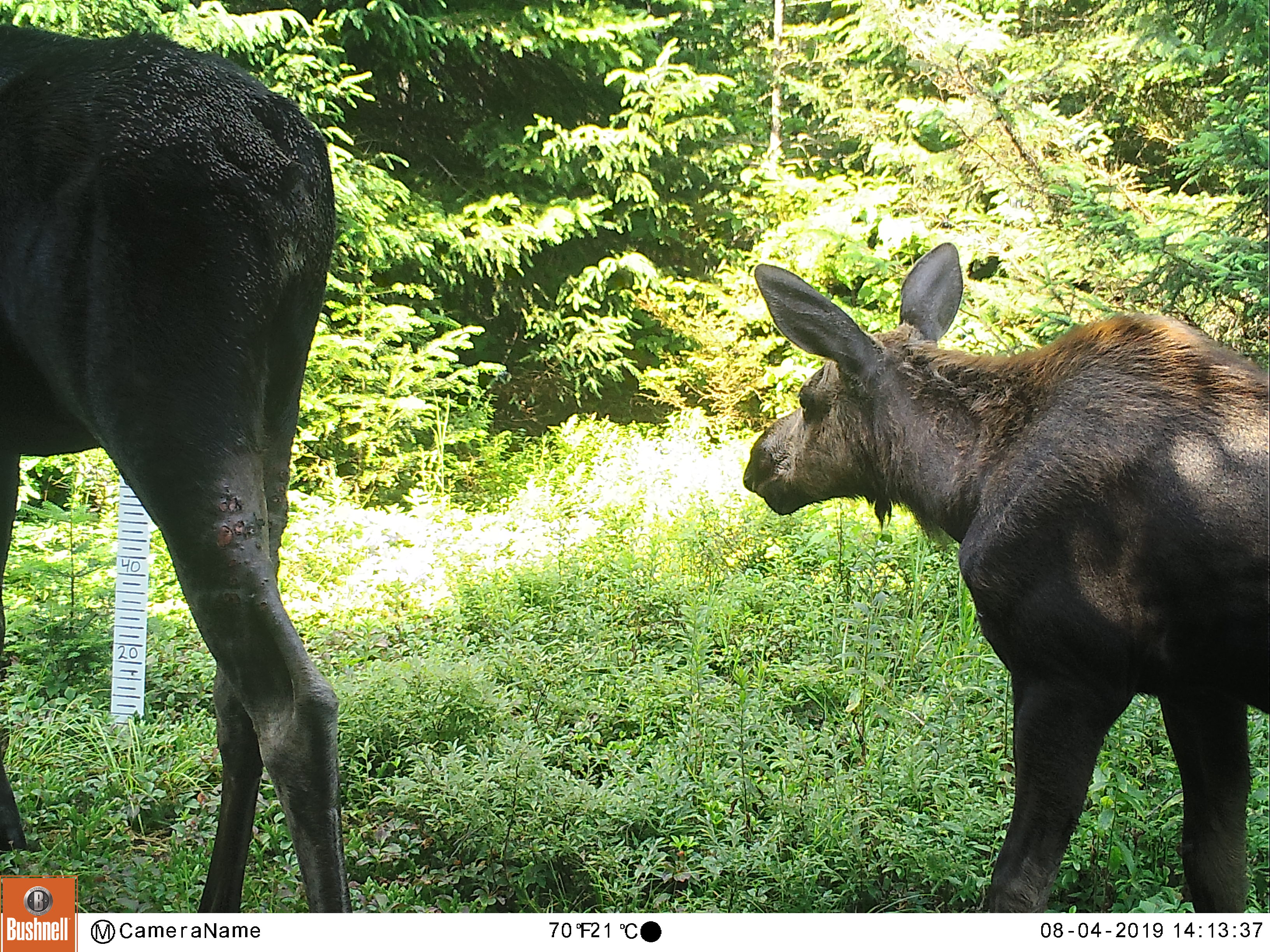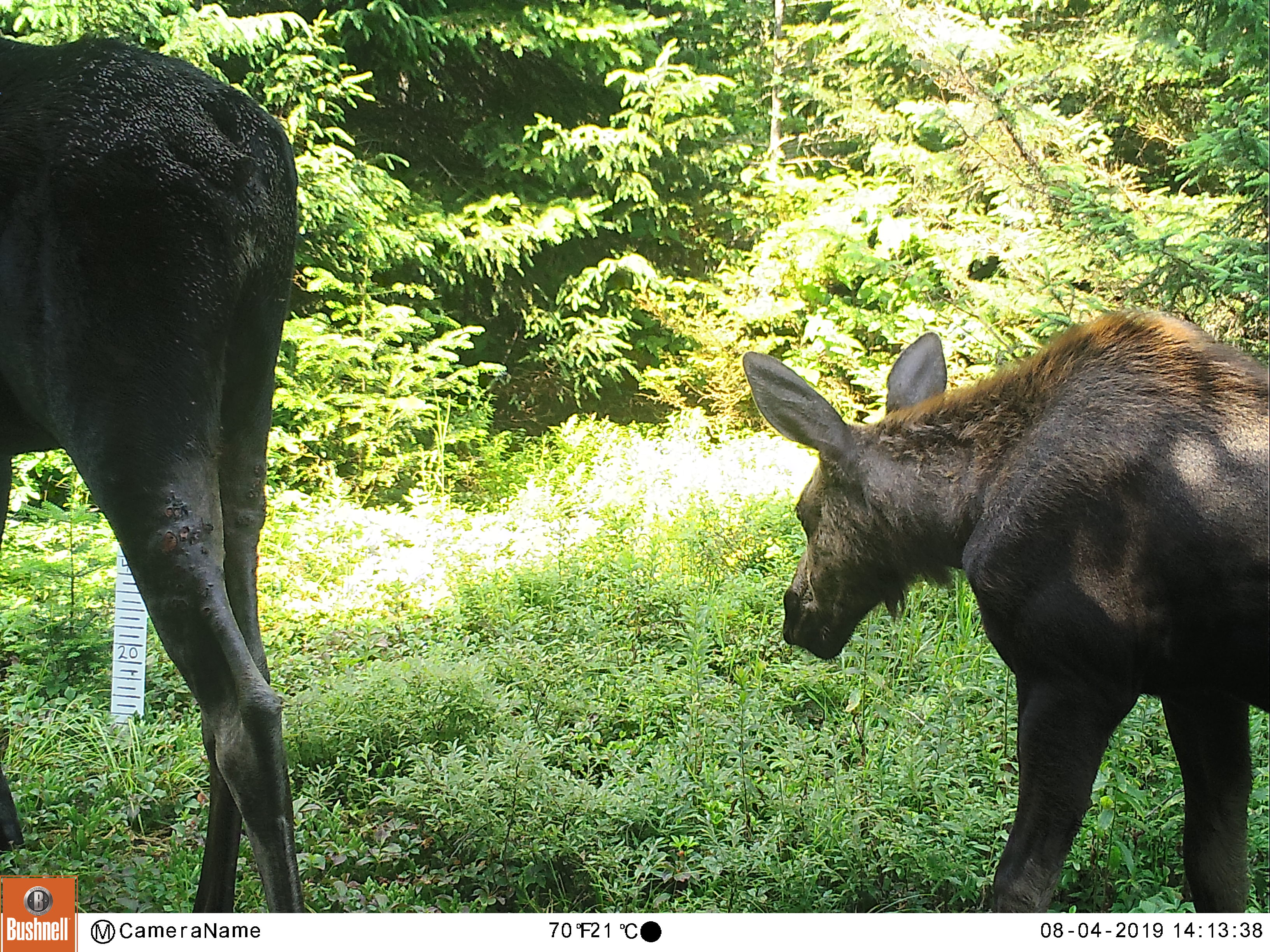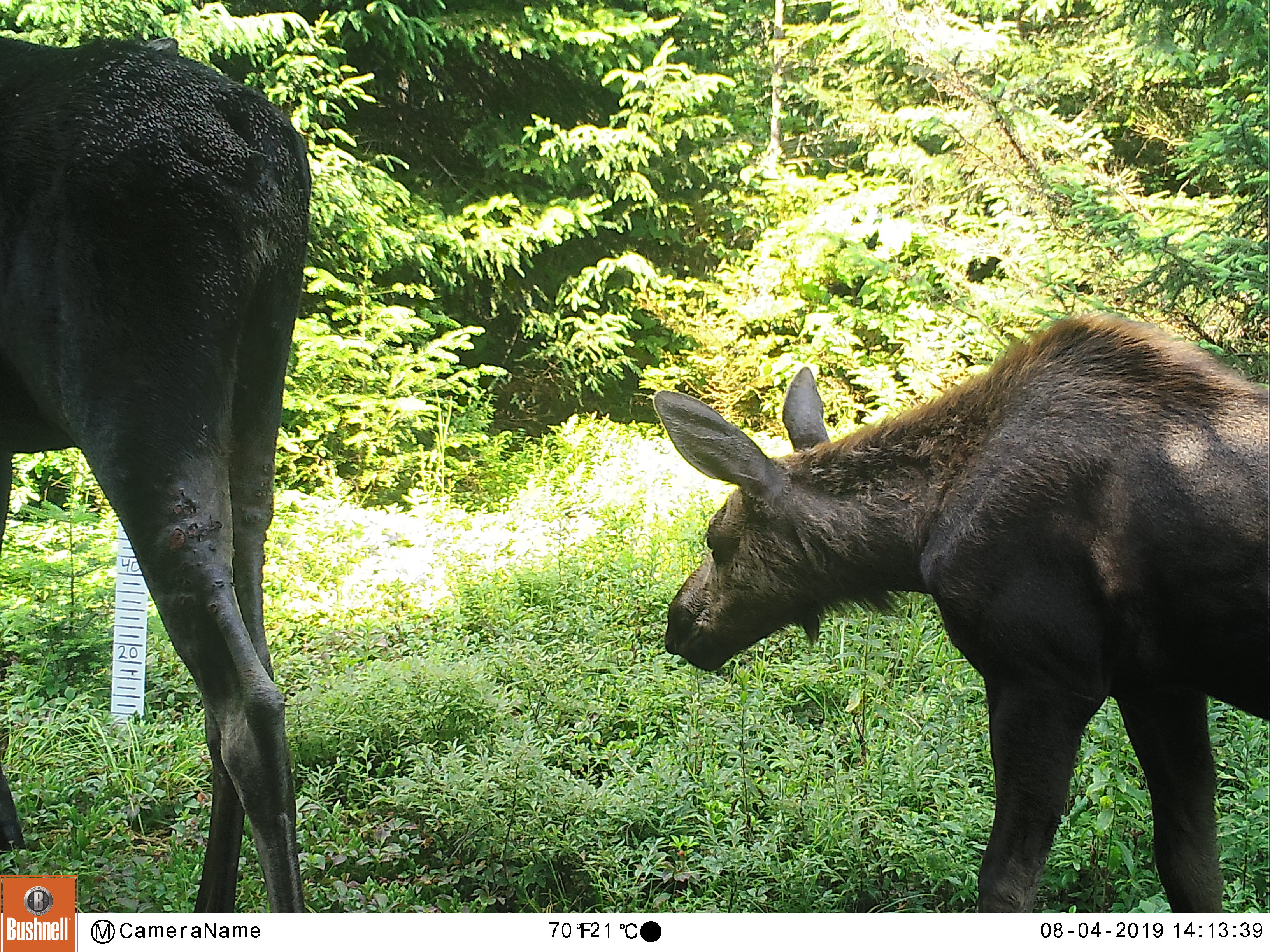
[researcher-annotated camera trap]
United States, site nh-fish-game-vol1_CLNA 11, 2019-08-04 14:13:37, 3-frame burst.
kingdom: Animalia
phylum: Chordata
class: Mammalia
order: Artiodactyla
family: Cervidae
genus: Alces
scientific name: Alces alces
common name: moose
Moose (Alces alces).